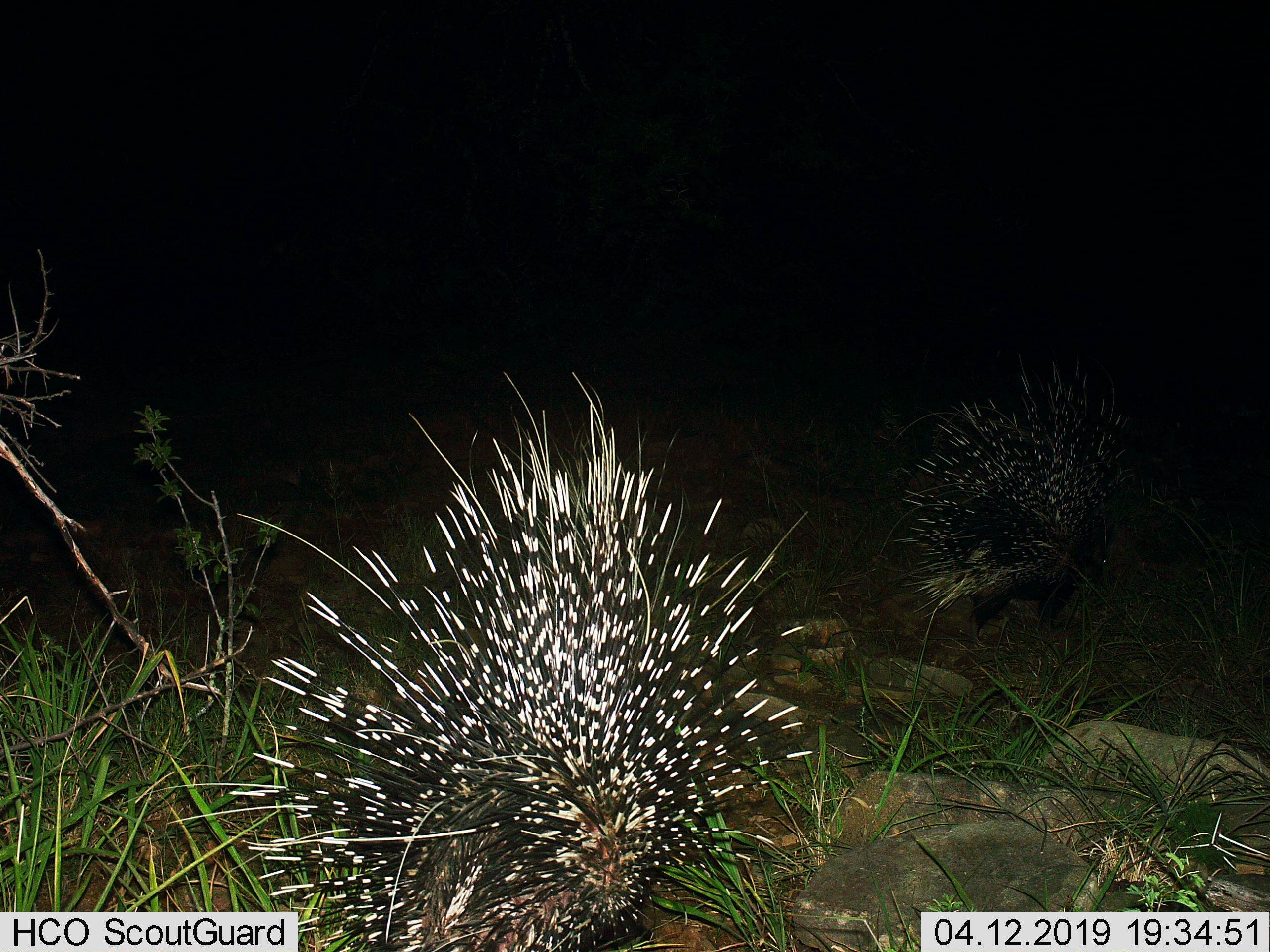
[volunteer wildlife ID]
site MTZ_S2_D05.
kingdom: Animalia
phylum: Chordata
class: Mammalia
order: Rodentia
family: Hystricidae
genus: Hystrix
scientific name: Hystrix cristata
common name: crested porcupine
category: porcupine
Porcupine (crested porcupine) (Hystrix cristata), count 2. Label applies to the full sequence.